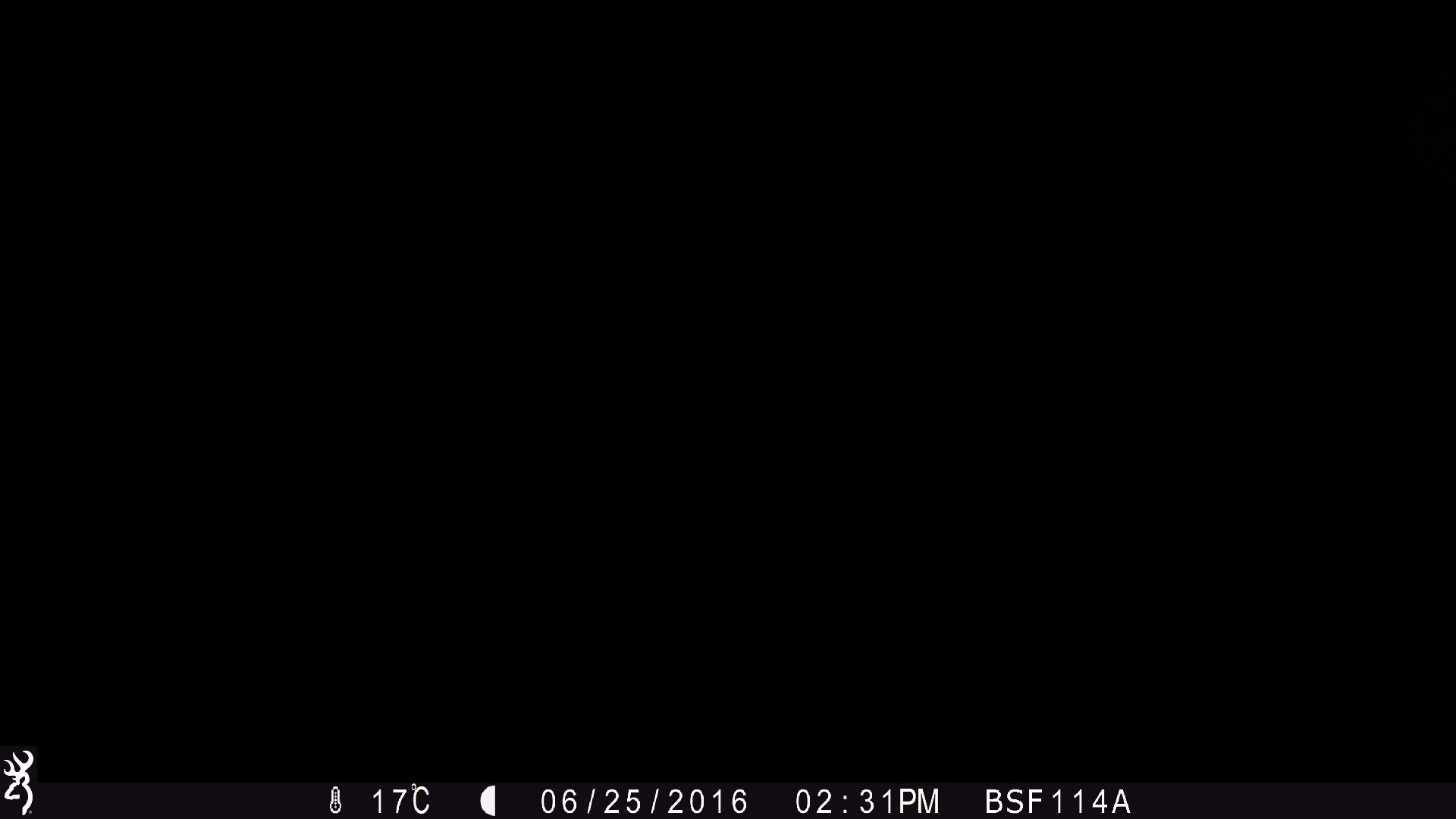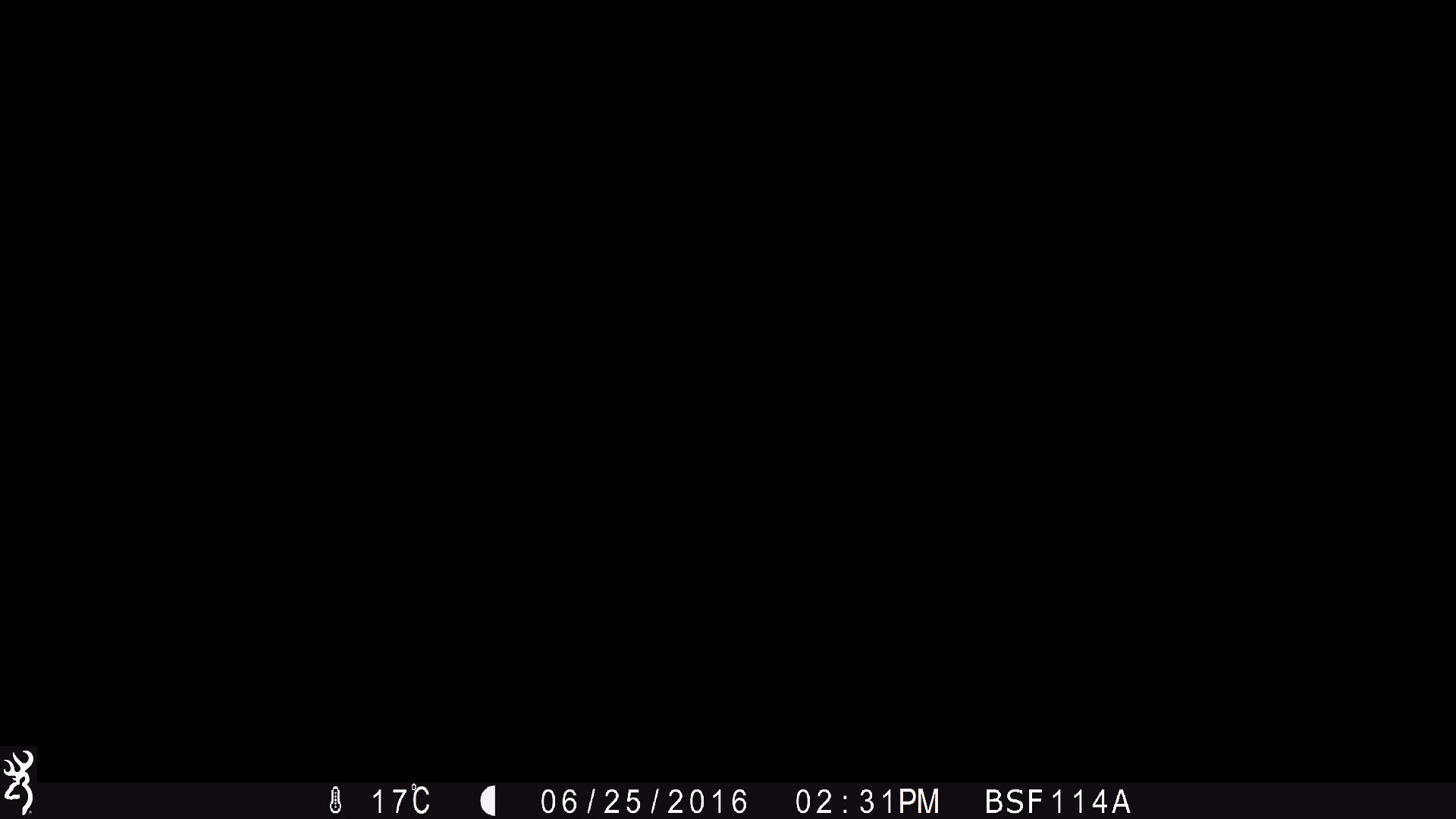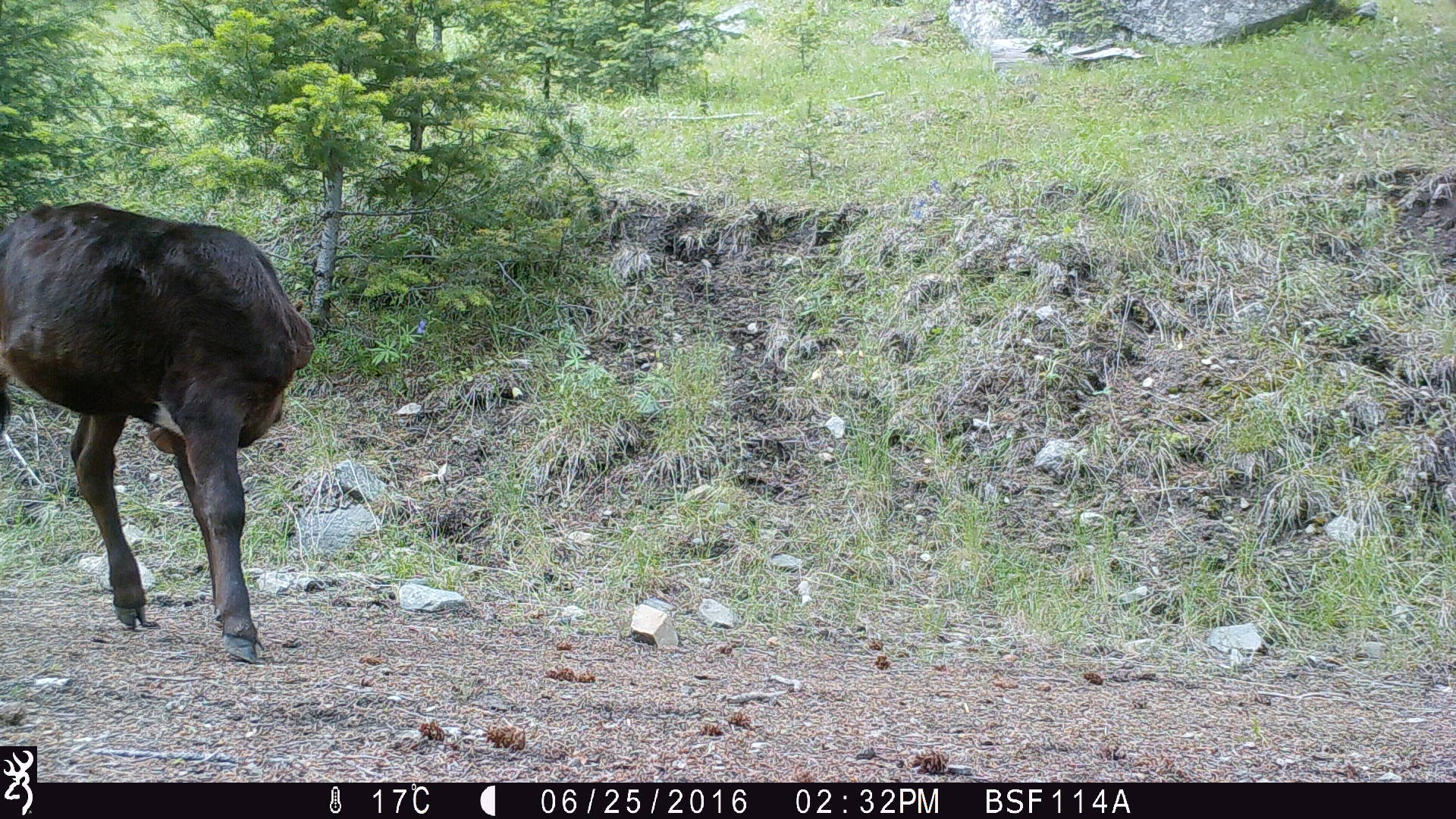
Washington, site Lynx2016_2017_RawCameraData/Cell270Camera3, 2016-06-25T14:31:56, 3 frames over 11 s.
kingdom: Animalia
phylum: Chordata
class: Mammalia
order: Artiodactyla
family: Bovidae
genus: Bos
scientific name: Bos taurus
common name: domestic cattle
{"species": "domestic cattle (Bos taurus)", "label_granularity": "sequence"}